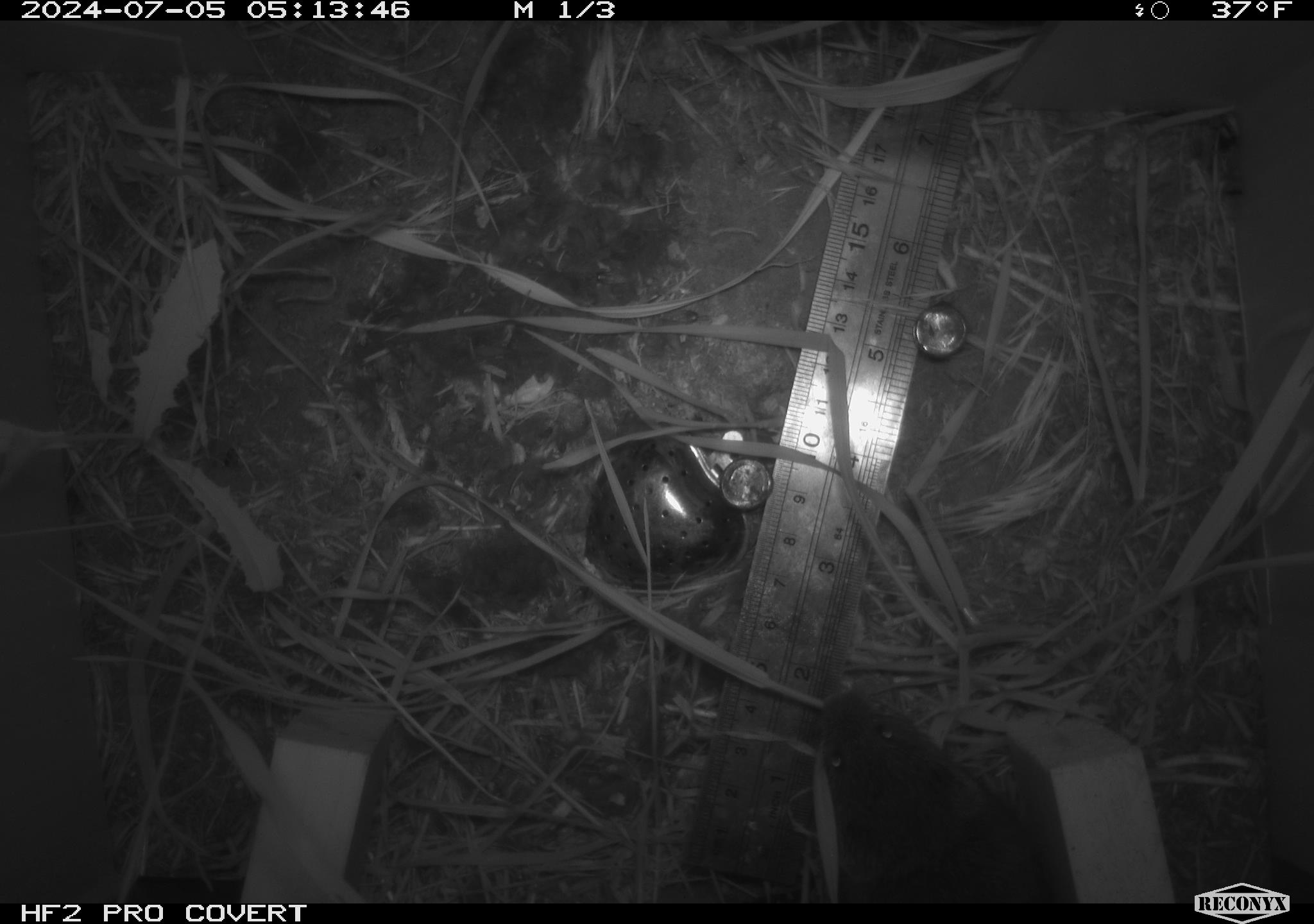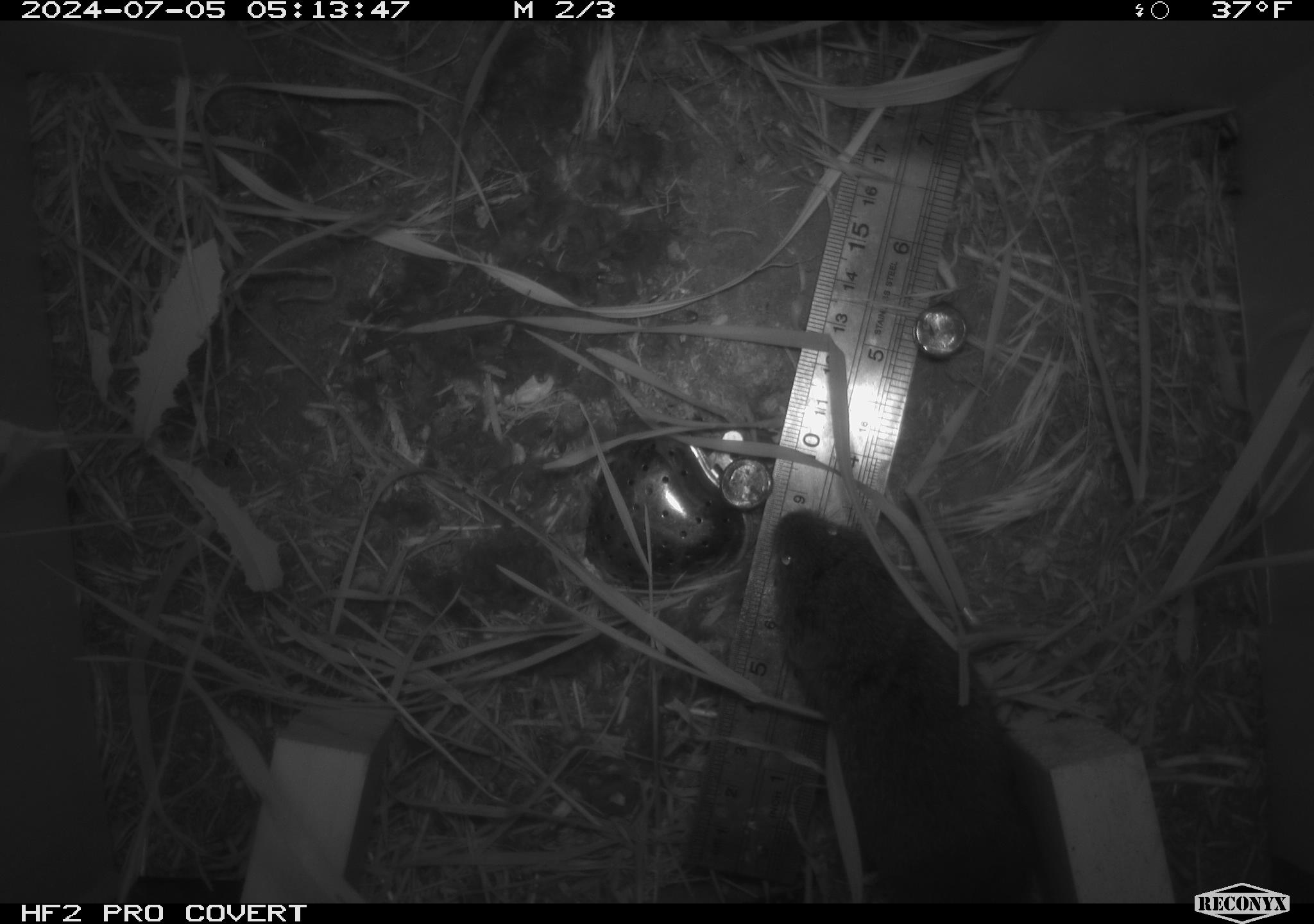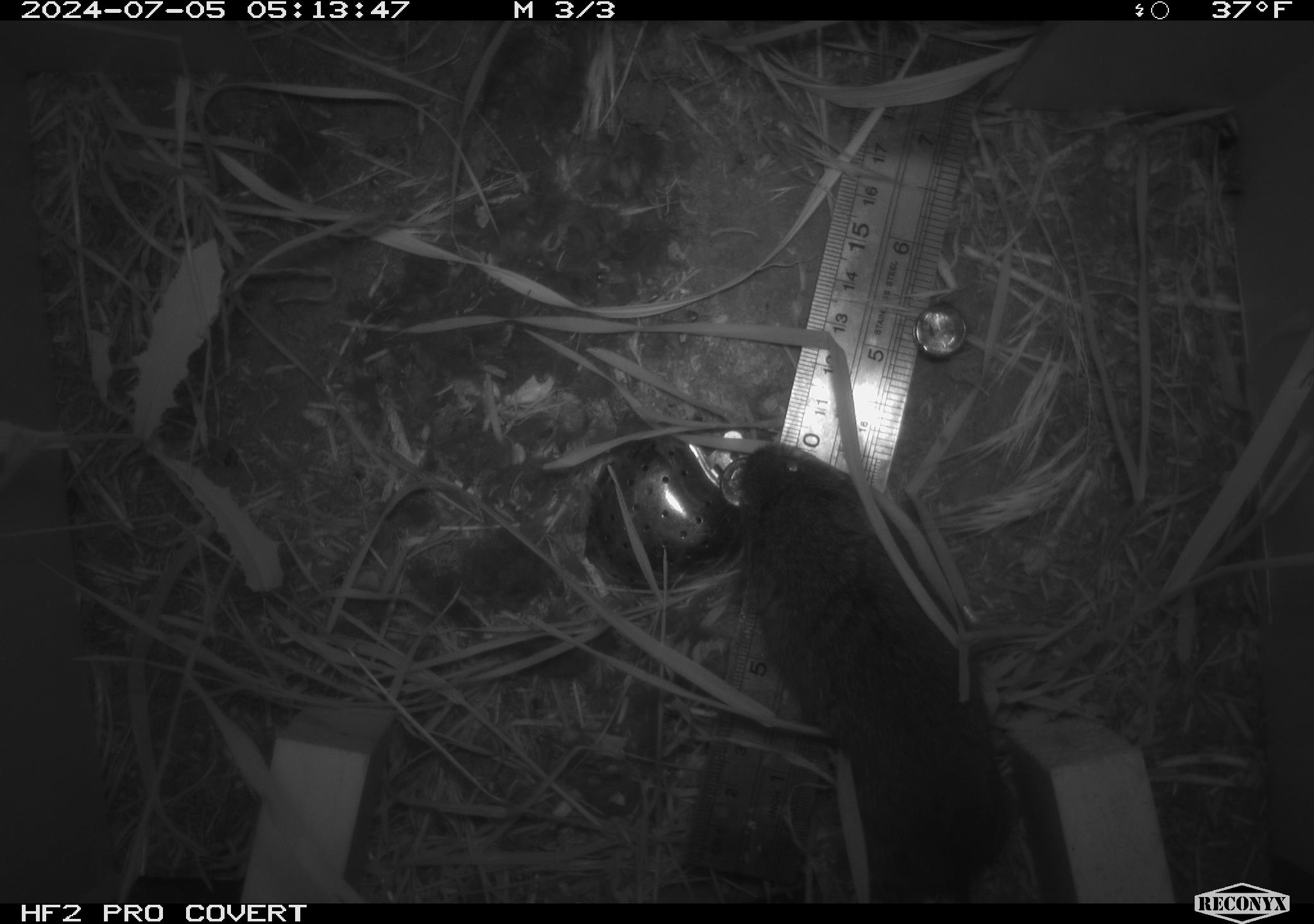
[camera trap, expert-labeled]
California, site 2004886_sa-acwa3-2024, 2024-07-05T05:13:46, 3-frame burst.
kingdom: Animalia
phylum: Chordata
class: Mammalia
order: Rodentia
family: Cricetidae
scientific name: Arvicolinae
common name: voles, lemmings, and muskrats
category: arvicolinae subfamily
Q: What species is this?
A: Arvicolinae subfamily (voles, lemmings, and muskrats) (Arvicolinae).